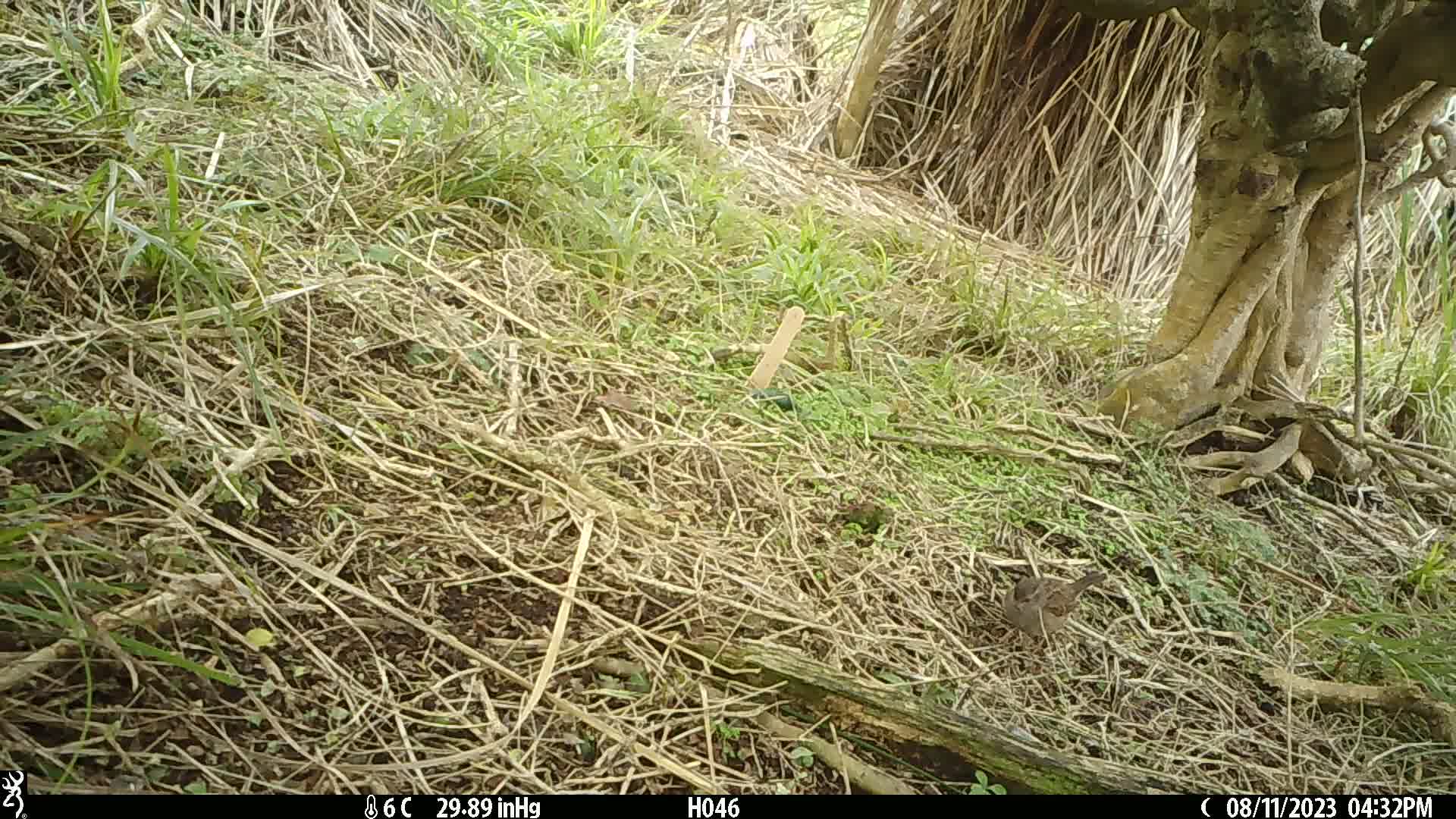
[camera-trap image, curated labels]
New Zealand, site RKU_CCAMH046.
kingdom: Animalia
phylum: Chordata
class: Aves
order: Passeriformes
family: Prunellidae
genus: Prunella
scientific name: Prunella modularis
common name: dunnock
Dunnock (Prunella modularis).